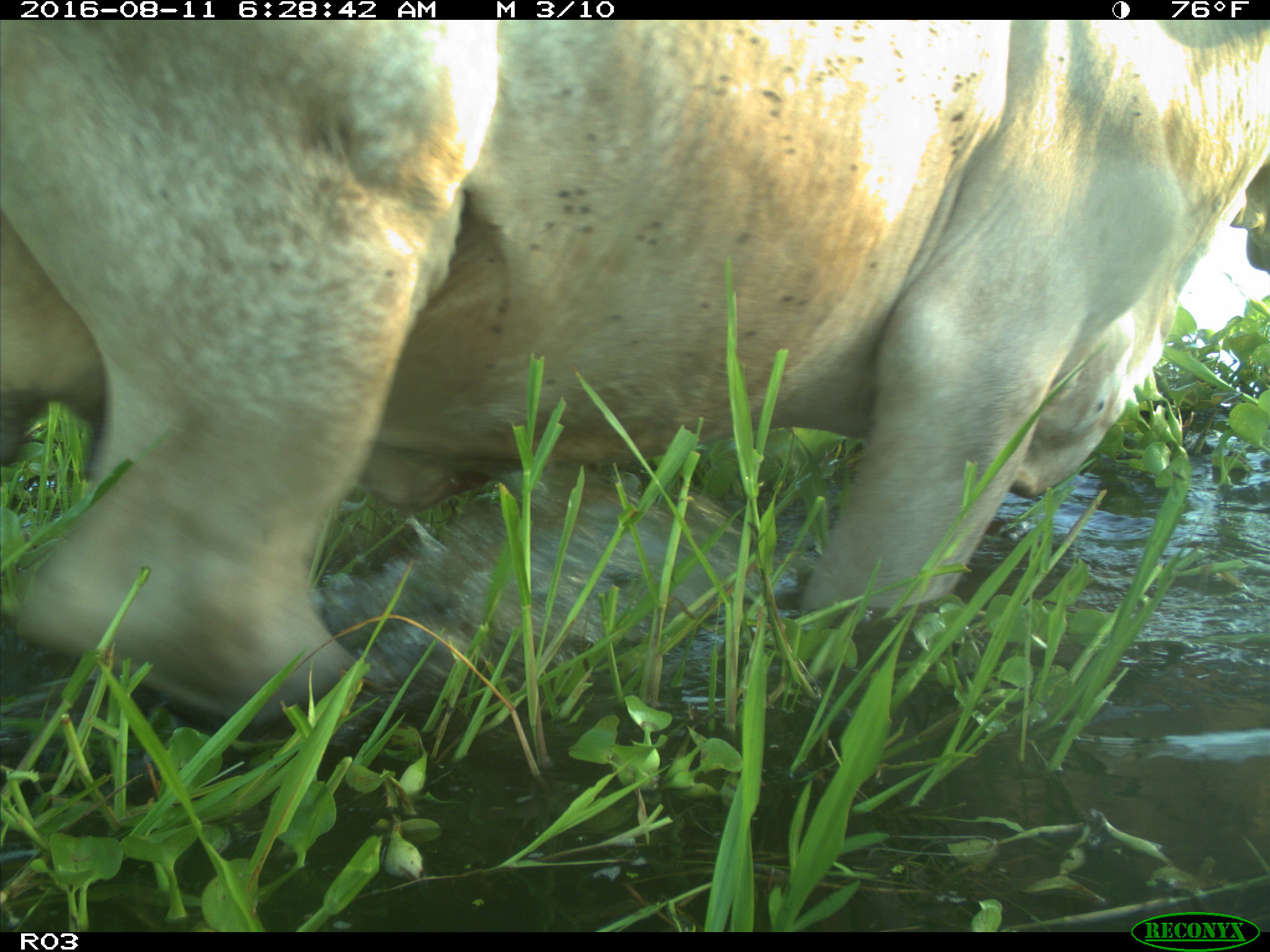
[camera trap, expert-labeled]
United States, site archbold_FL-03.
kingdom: Animalia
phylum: Chordata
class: Mammalia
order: Artiodactyla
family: Bovidae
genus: Bos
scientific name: Bos taurus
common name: domestic cow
Bos taurus (domestic cow).